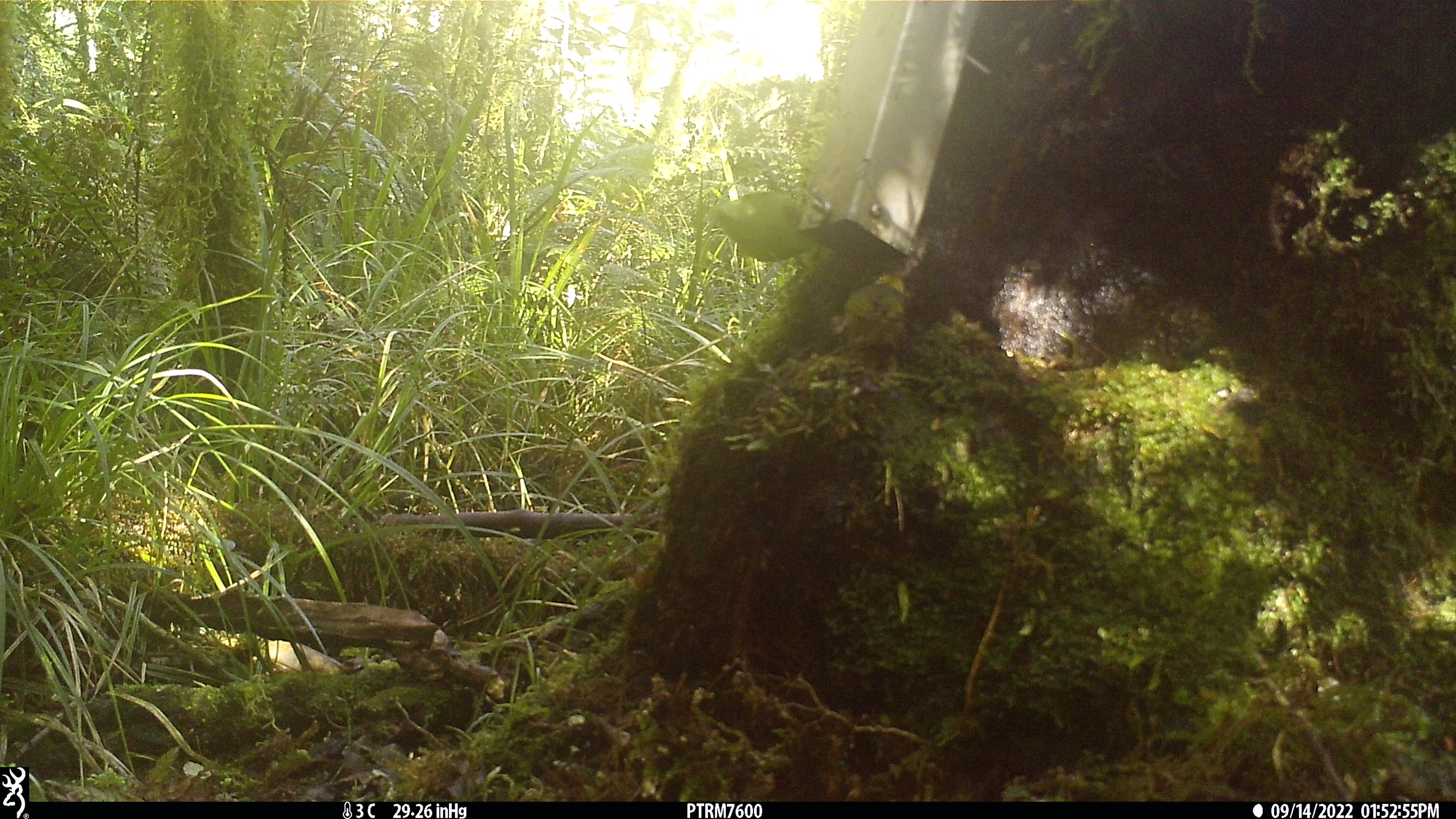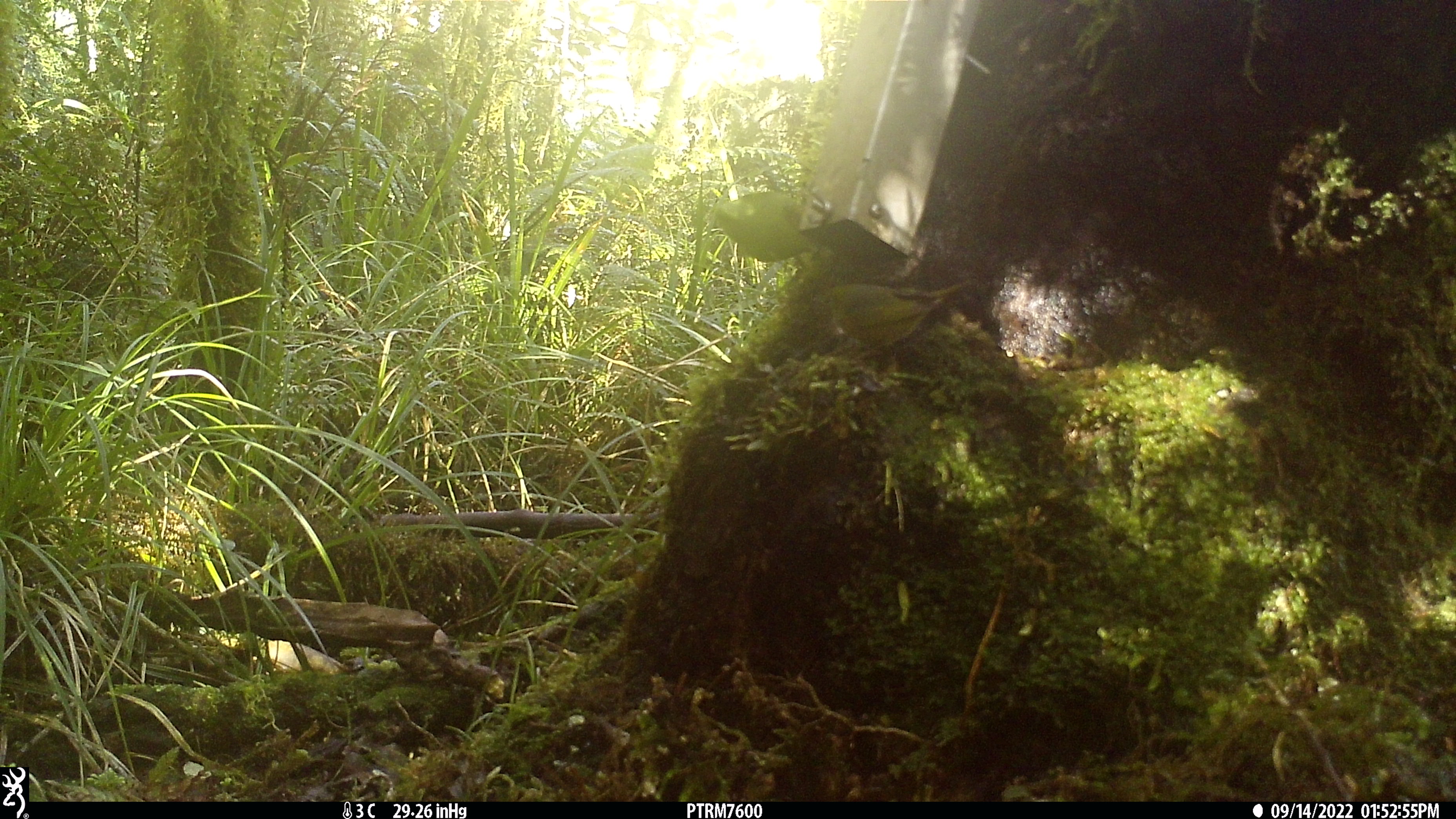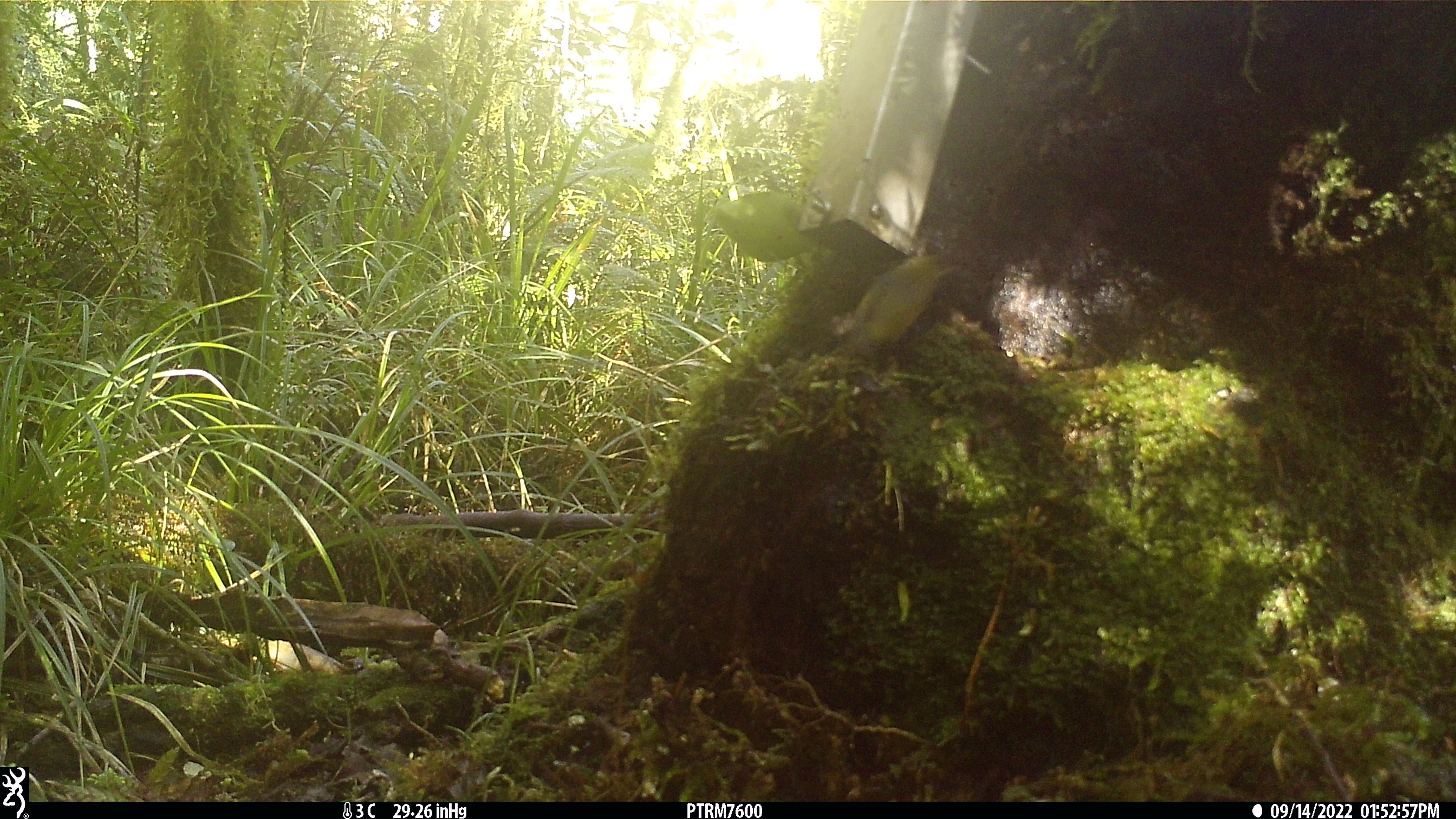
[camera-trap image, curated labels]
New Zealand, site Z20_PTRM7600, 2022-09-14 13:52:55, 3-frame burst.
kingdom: Animalia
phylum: Chordata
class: Aves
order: Passeriformes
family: Zosteropidae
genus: Zosterops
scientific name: Zosterops lateralis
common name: silvereye